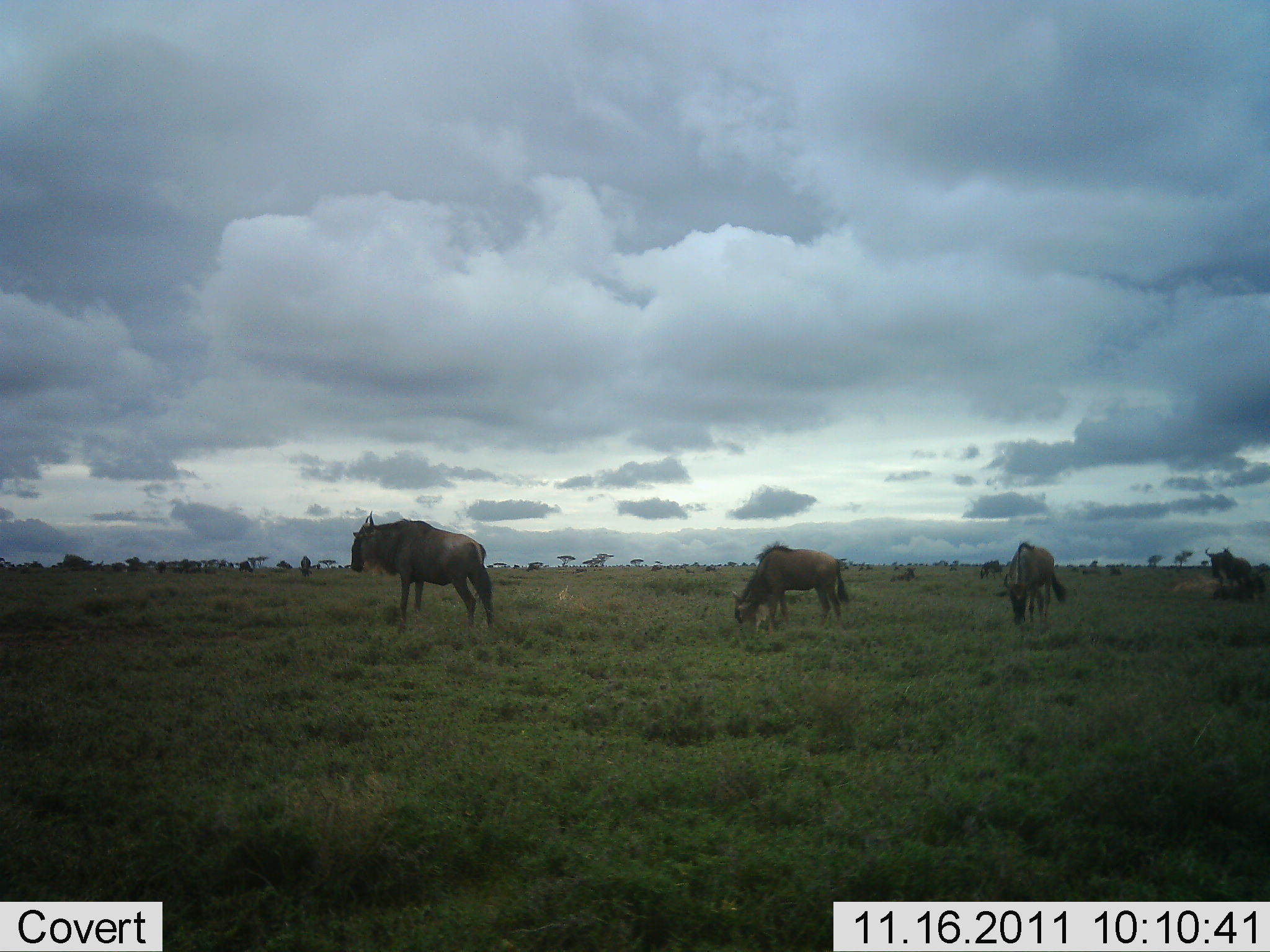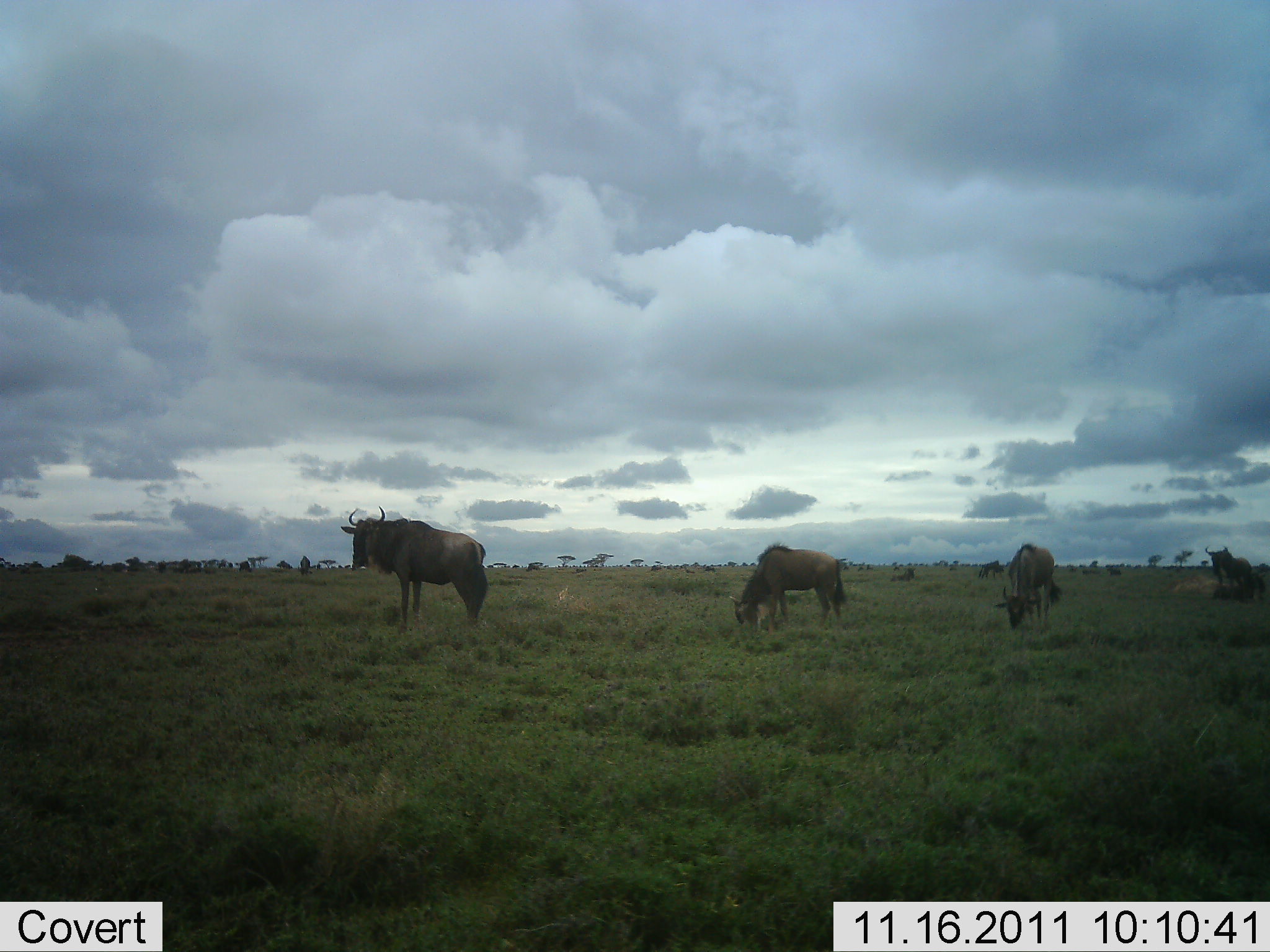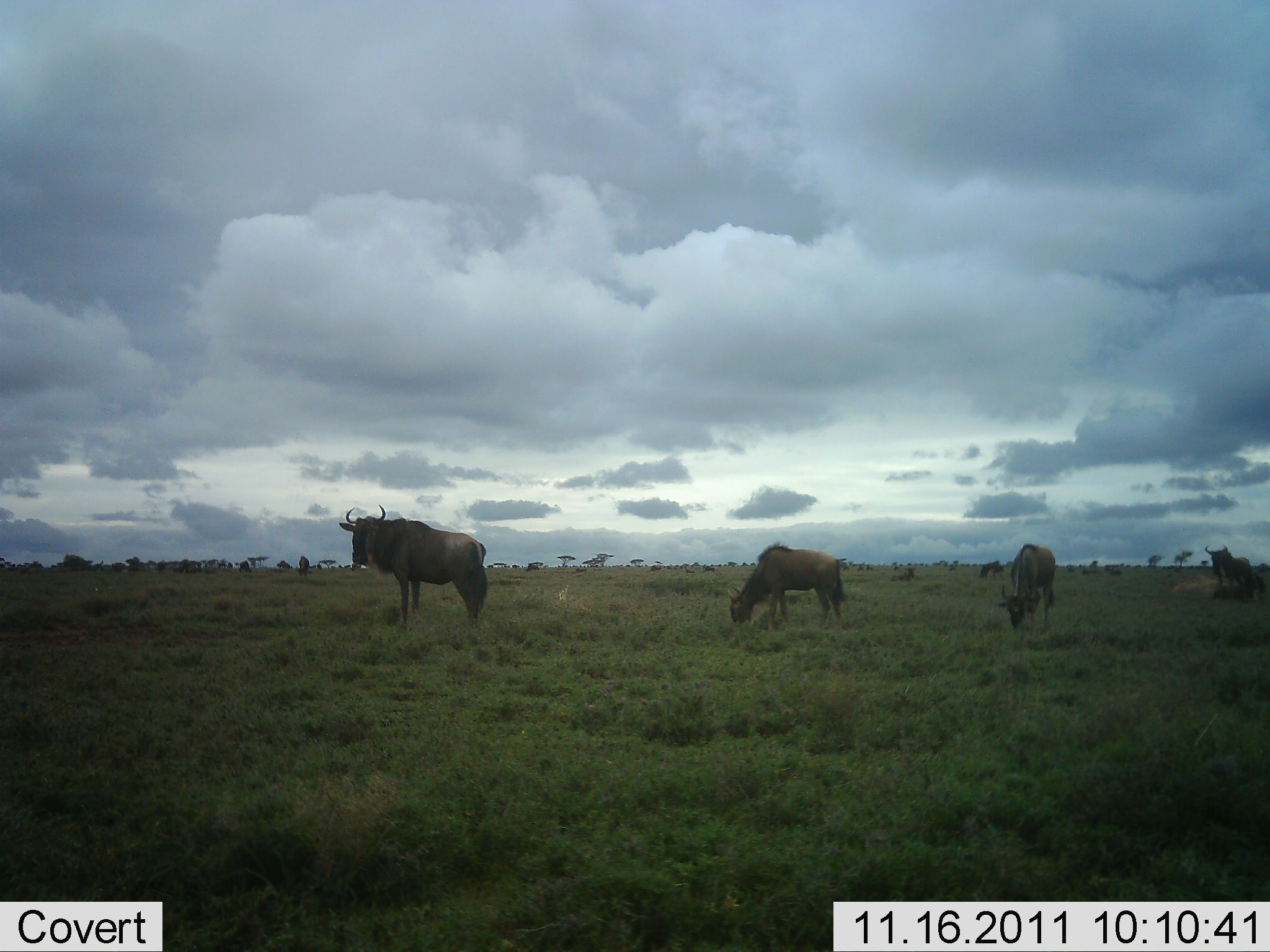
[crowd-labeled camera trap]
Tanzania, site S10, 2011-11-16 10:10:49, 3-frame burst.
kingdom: Animalia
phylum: Chordata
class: Mammalia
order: Artiodactyla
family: Bovidae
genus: Connochaetes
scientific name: Connochaetes taurinus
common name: blue wildebeest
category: wildebeest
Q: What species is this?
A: Wildebeest (blue wildebeest) (Connochaetes taurinus).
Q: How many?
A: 4.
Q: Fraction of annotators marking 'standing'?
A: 82%.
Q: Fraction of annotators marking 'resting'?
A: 9%.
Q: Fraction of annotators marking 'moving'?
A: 18%.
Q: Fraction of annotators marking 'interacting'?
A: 0%.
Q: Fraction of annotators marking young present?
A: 0%.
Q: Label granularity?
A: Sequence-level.